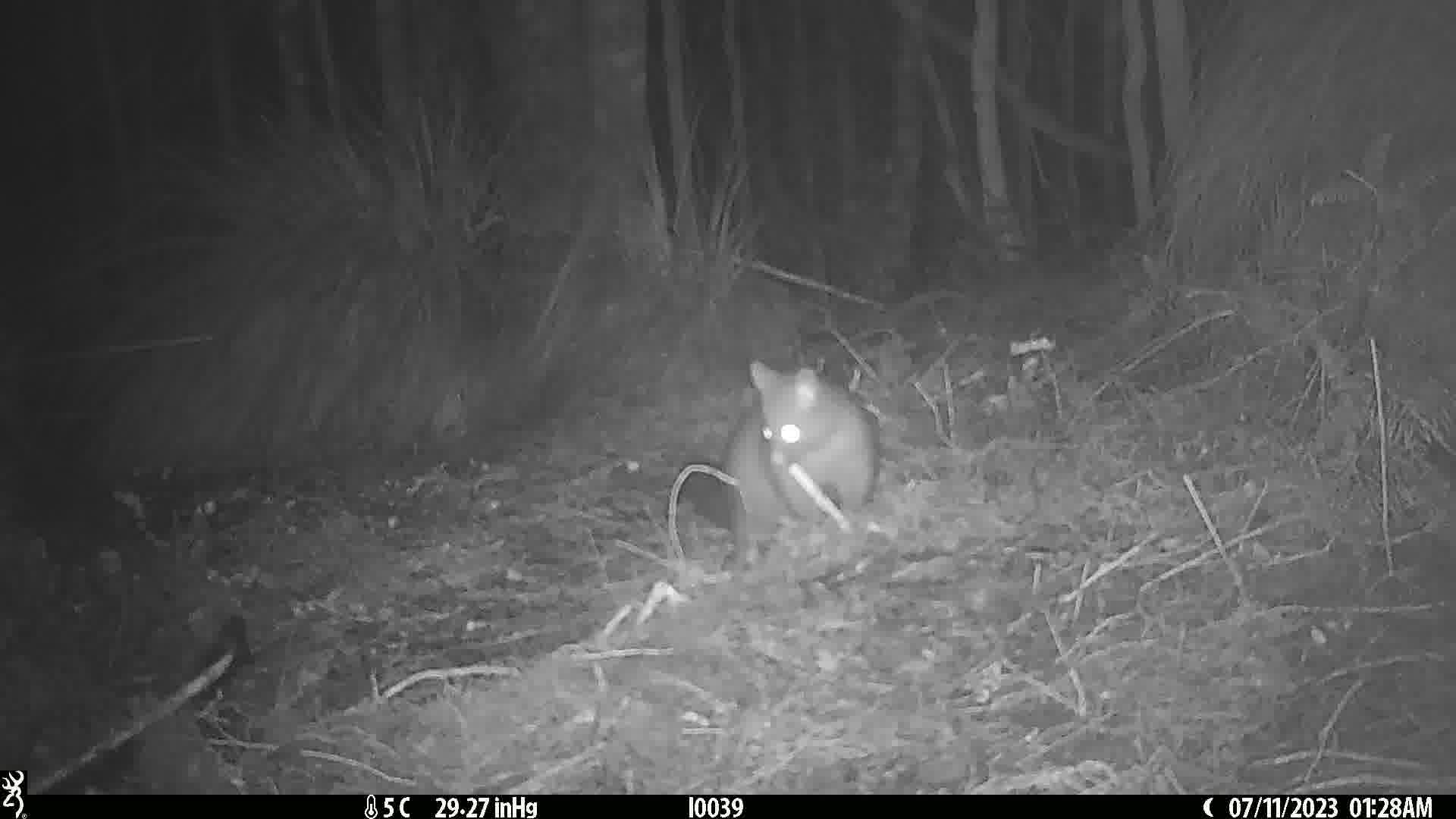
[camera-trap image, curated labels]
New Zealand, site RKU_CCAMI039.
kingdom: Animalia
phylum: Chordata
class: Mammalia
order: Diprotodontia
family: Phalangeridae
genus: Trichosurus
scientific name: Trichosurus vulpecula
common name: common brushtail possum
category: possum